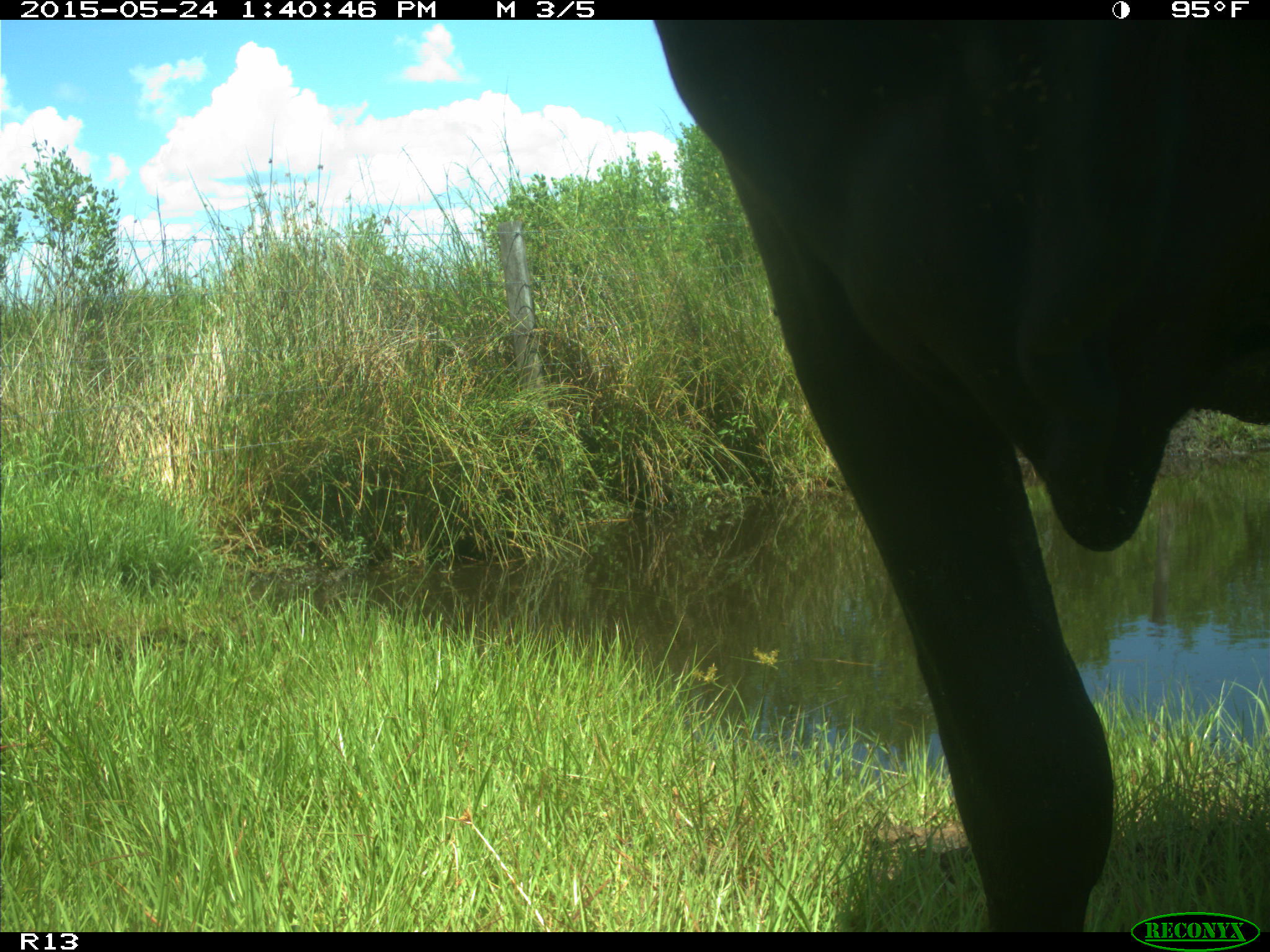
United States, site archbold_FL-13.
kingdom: Animalia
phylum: Chordata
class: Mammalia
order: Artiodactyla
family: Bovidae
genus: Bos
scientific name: Bos taurus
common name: domestic cow